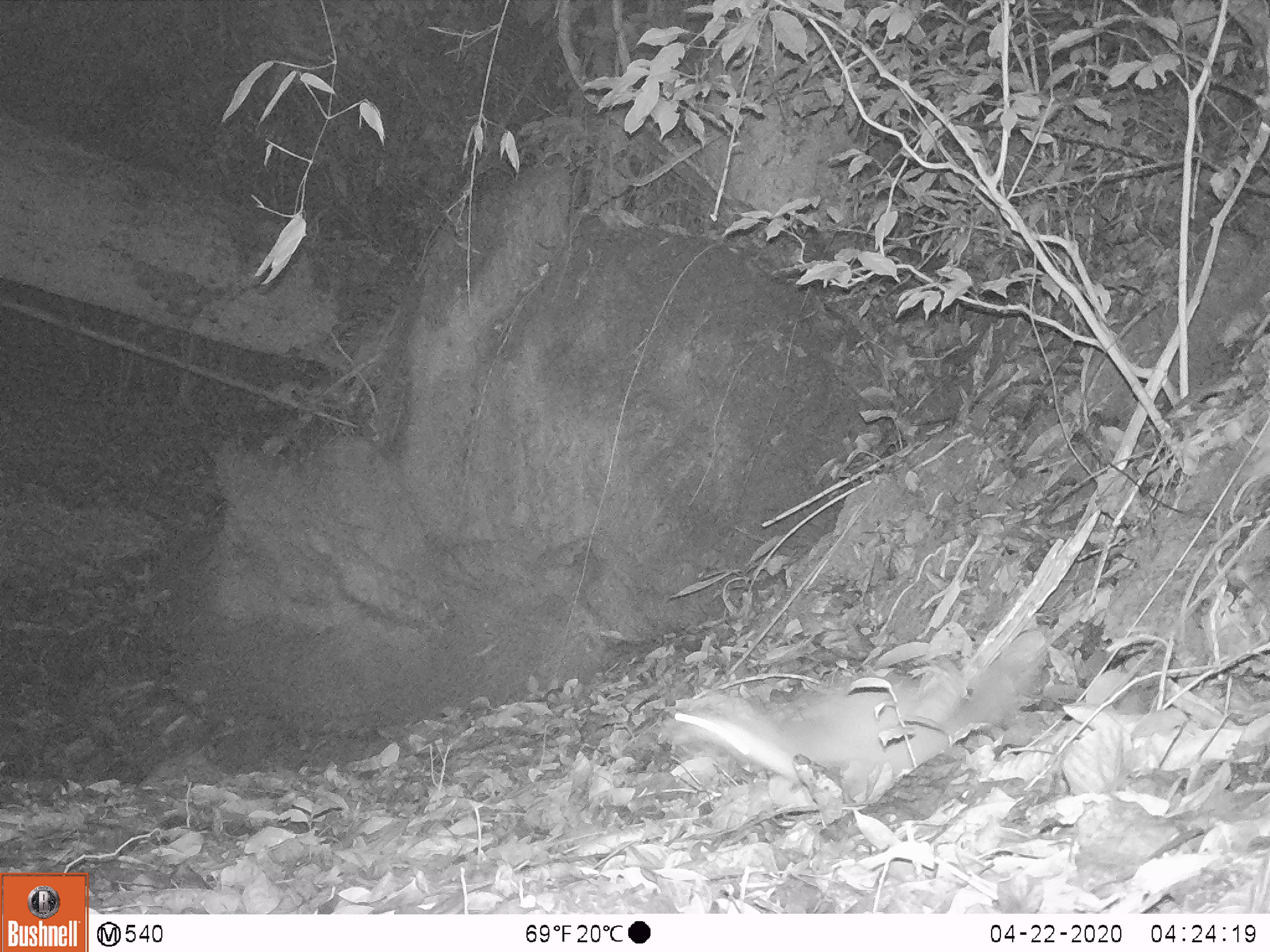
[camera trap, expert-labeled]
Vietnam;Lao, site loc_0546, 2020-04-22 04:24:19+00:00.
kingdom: Animalia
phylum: Chordata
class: Mammalia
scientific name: Mammalia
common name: mammal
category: unidentified small mammal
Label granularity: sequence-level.